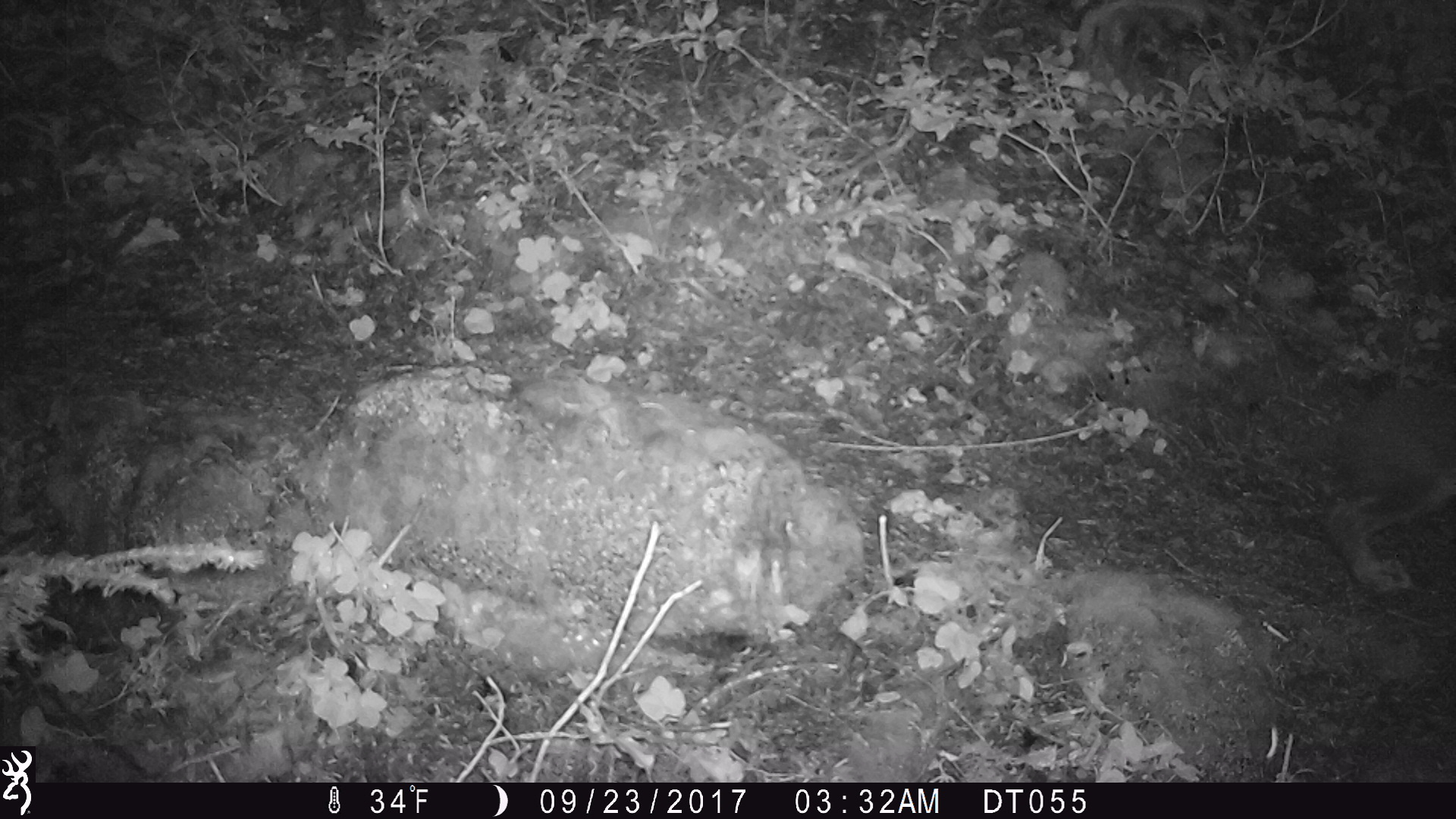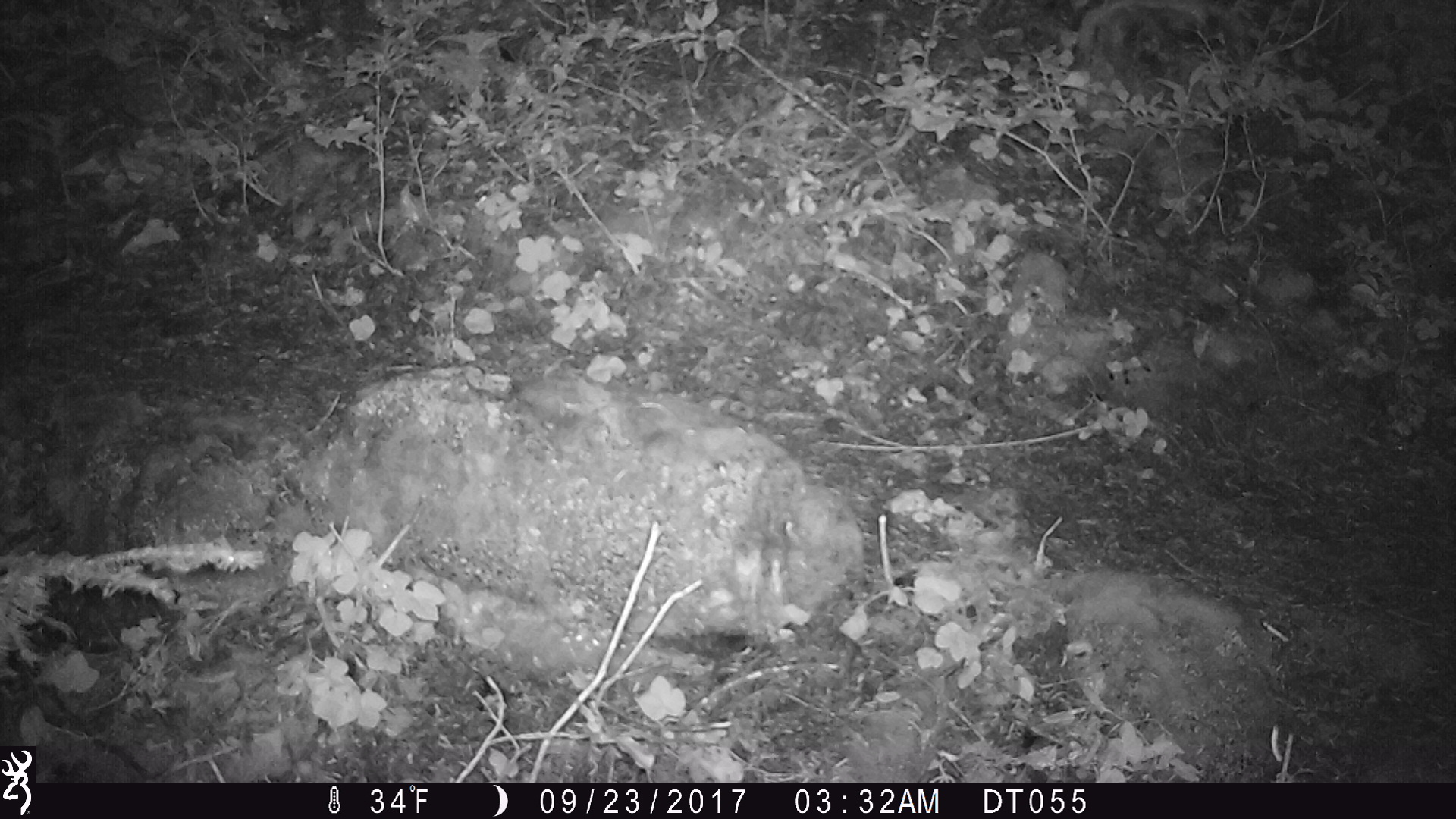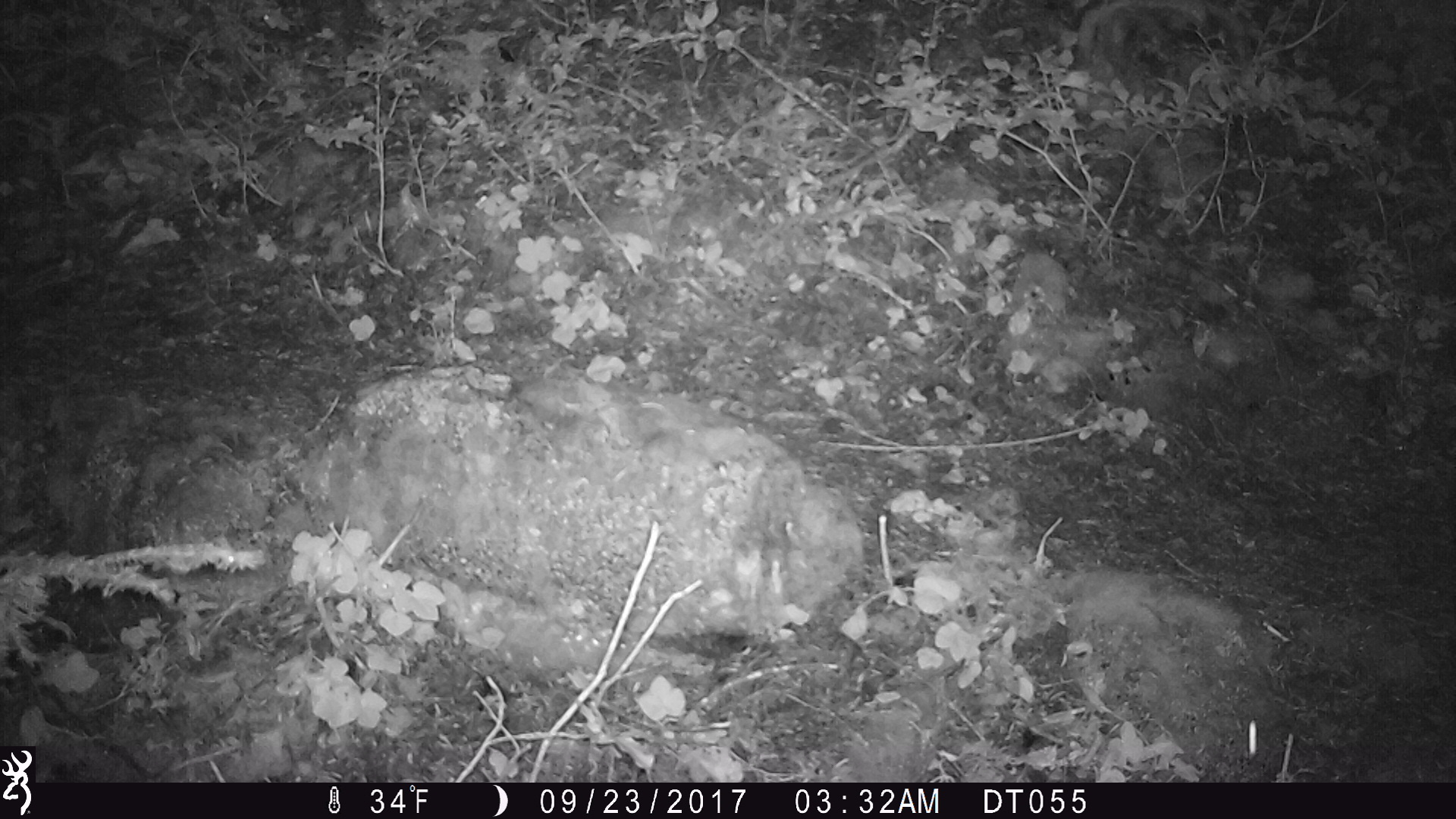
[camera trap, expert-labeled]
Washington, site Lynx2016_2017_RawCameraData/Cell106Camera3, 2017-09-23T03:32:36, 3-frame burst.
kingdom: Animalia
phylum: Chordata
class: Mammalia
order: Lagomorpha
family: Leporidae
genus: Lepus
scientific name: Lepus americanus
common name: snowshoe hare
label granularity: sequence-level